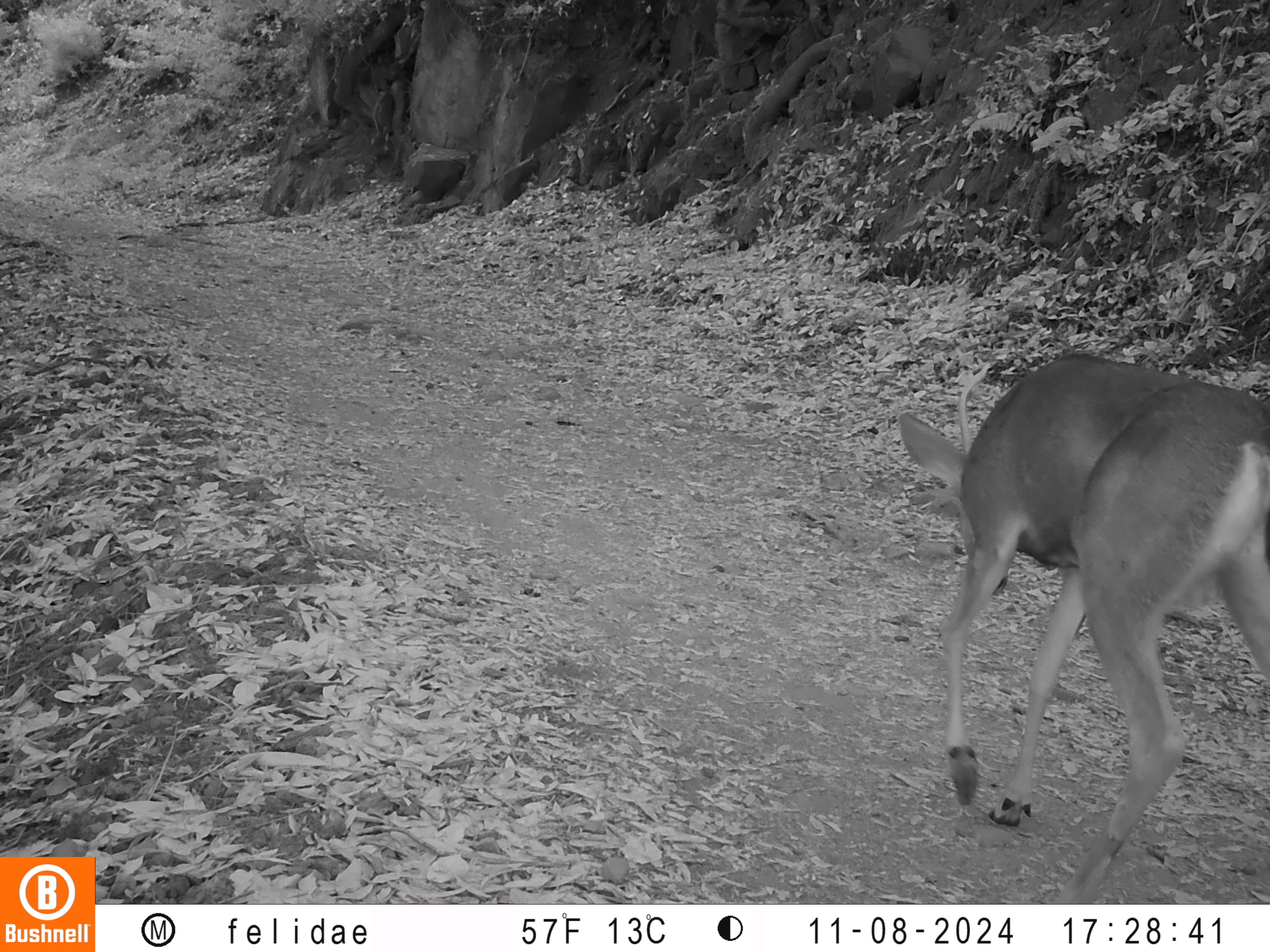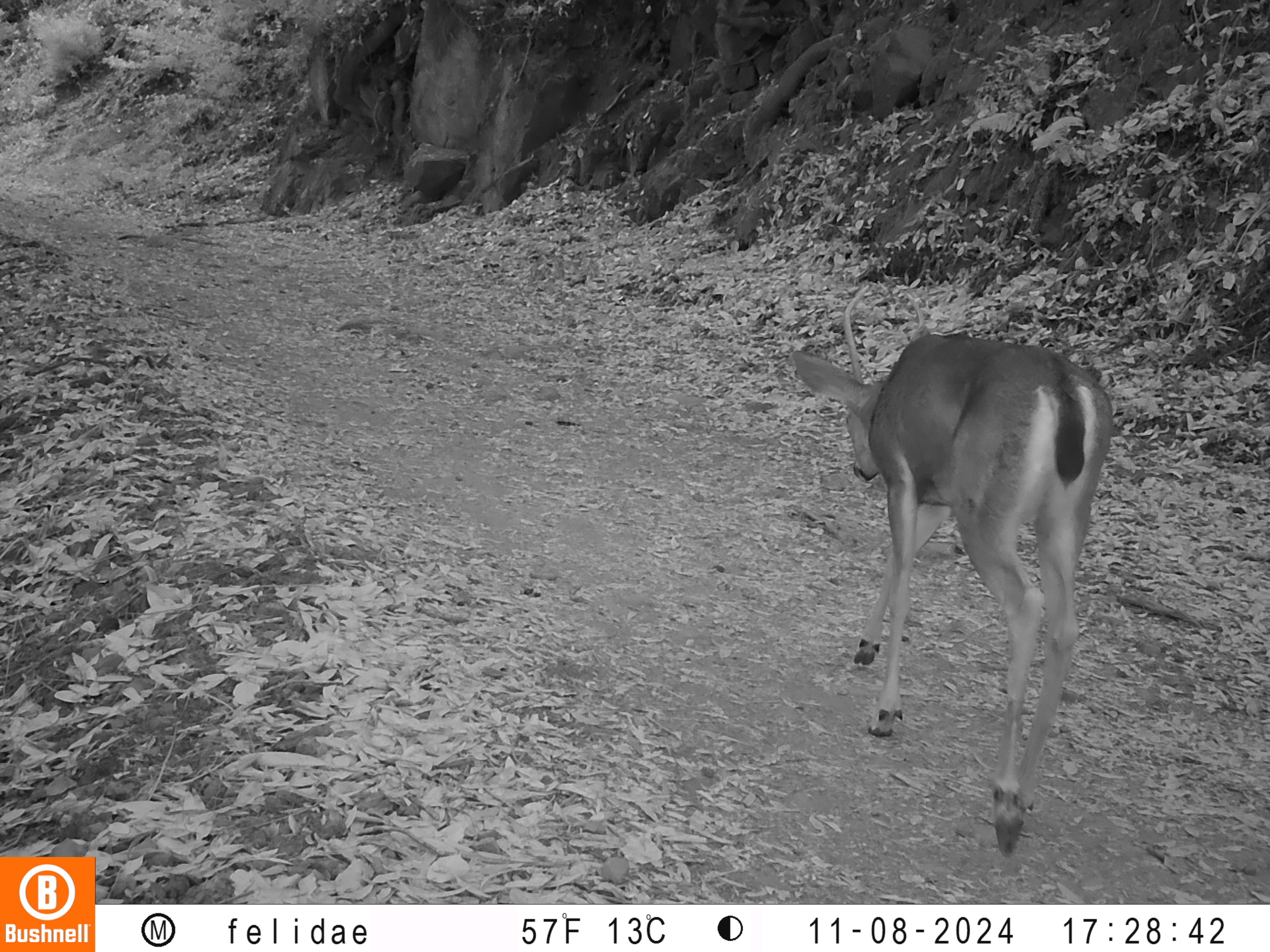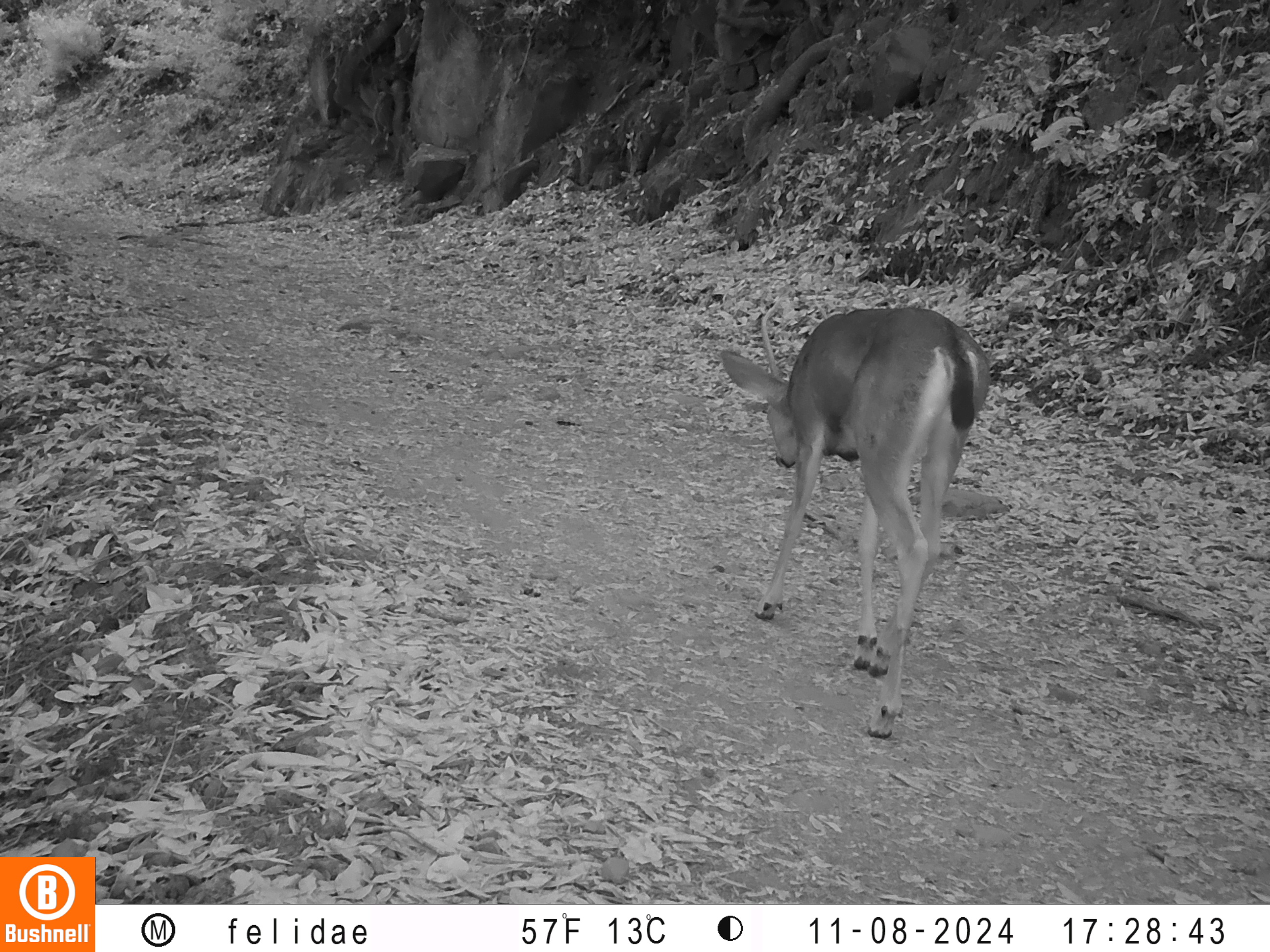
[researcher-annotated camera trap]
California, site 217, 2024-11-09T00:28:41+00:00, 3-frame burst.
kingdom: Animalia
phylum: Chordata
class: Mammalia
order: Artiodactyla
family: Cervidae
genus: Odocoileus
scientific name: Odocoileus hemionus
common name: mule deer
Mule deer (Odocoileus hemionus).